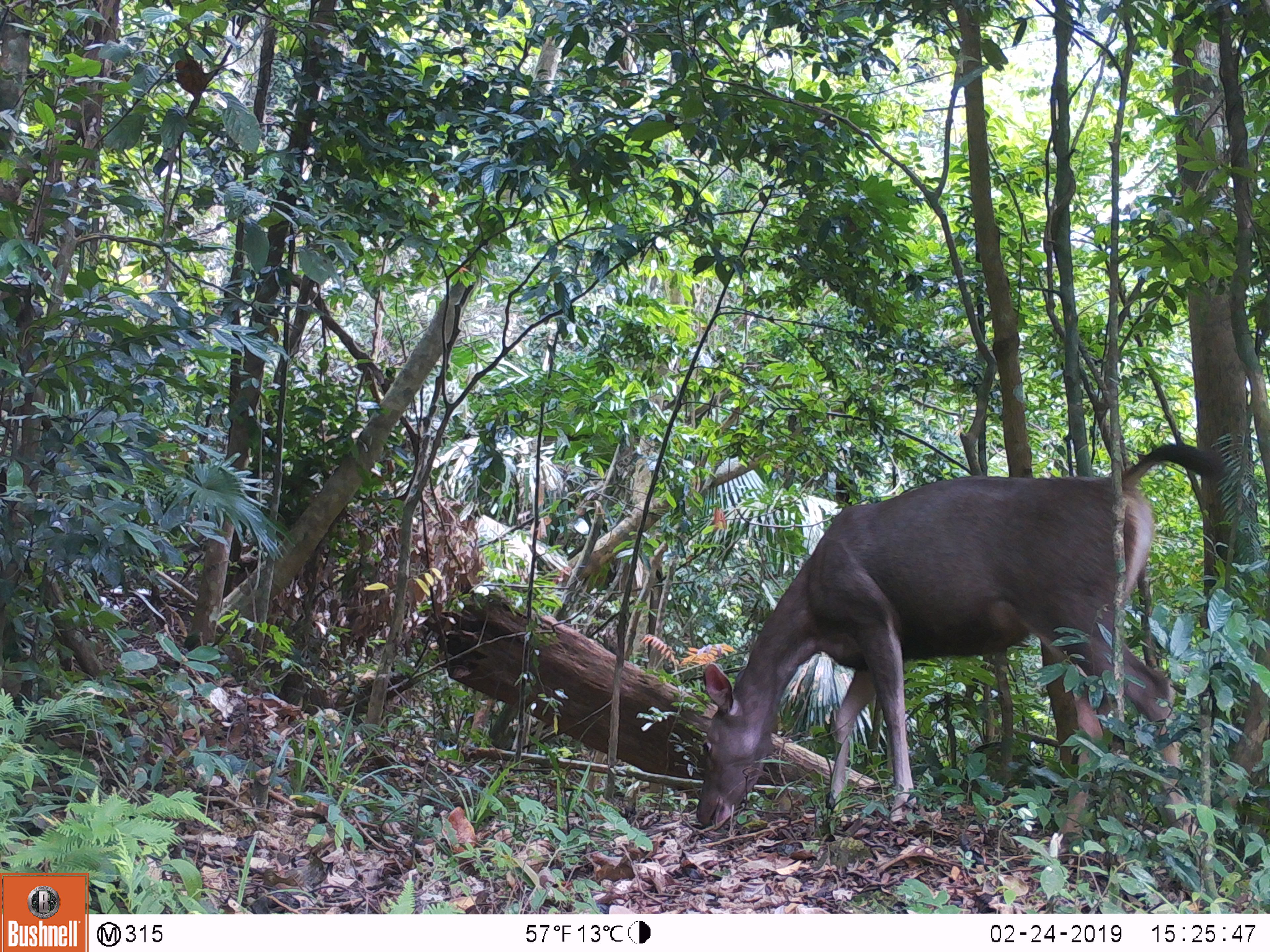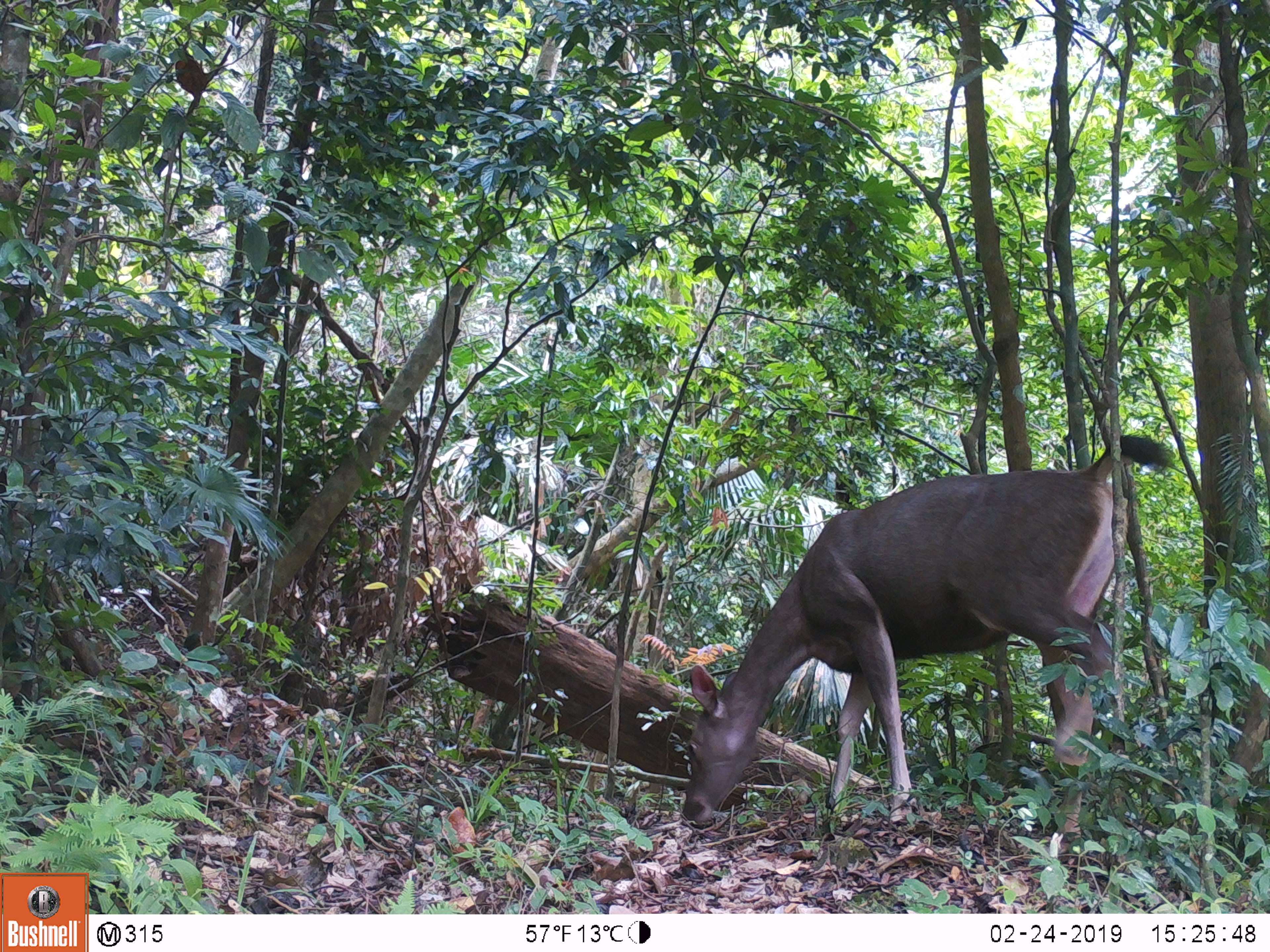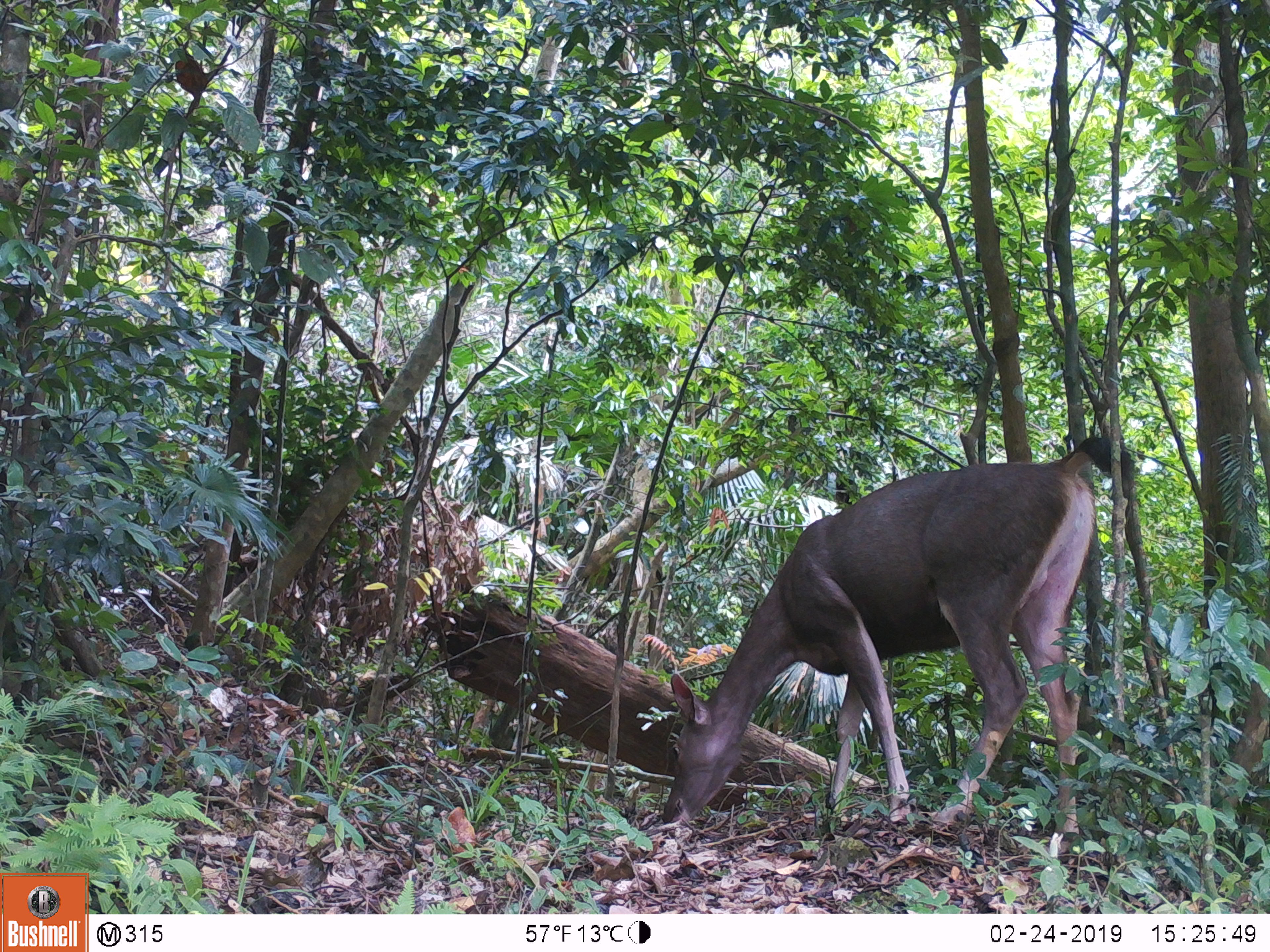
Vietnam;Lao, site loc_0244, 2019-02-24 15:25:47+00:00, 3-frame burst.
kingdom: Animalia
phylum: Chordata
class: Mammalia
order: Artiodactyla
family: Cervidae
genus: Rusa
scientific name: Rusa unicolor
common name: sambar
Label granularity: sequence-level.